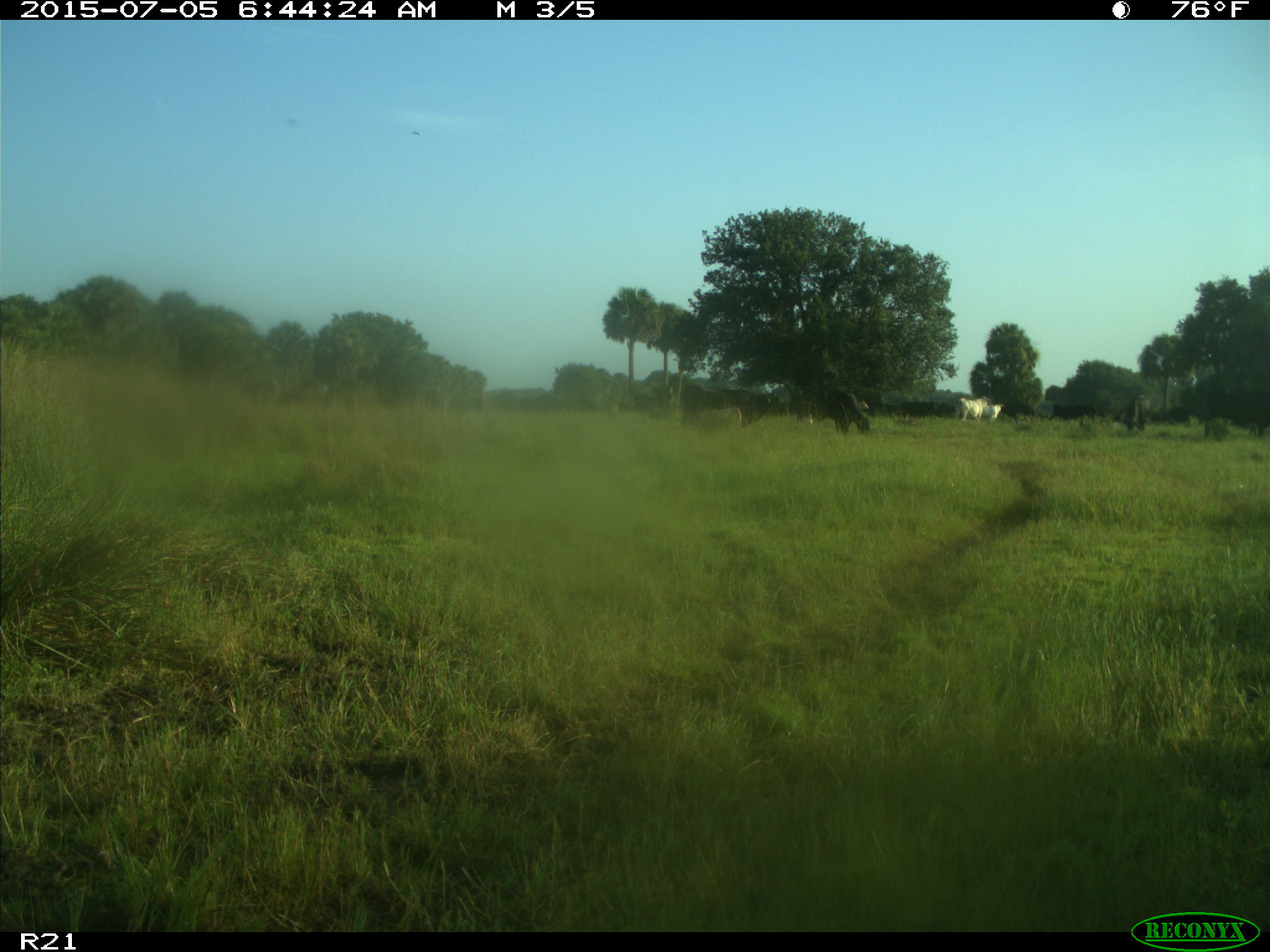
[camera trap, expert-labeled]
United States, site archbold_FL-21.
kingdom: Animalia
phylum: Chordata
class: Mammalia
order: Artiodactyla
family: Bovidae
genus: Bos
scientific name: Bos taurus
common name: domestic cow